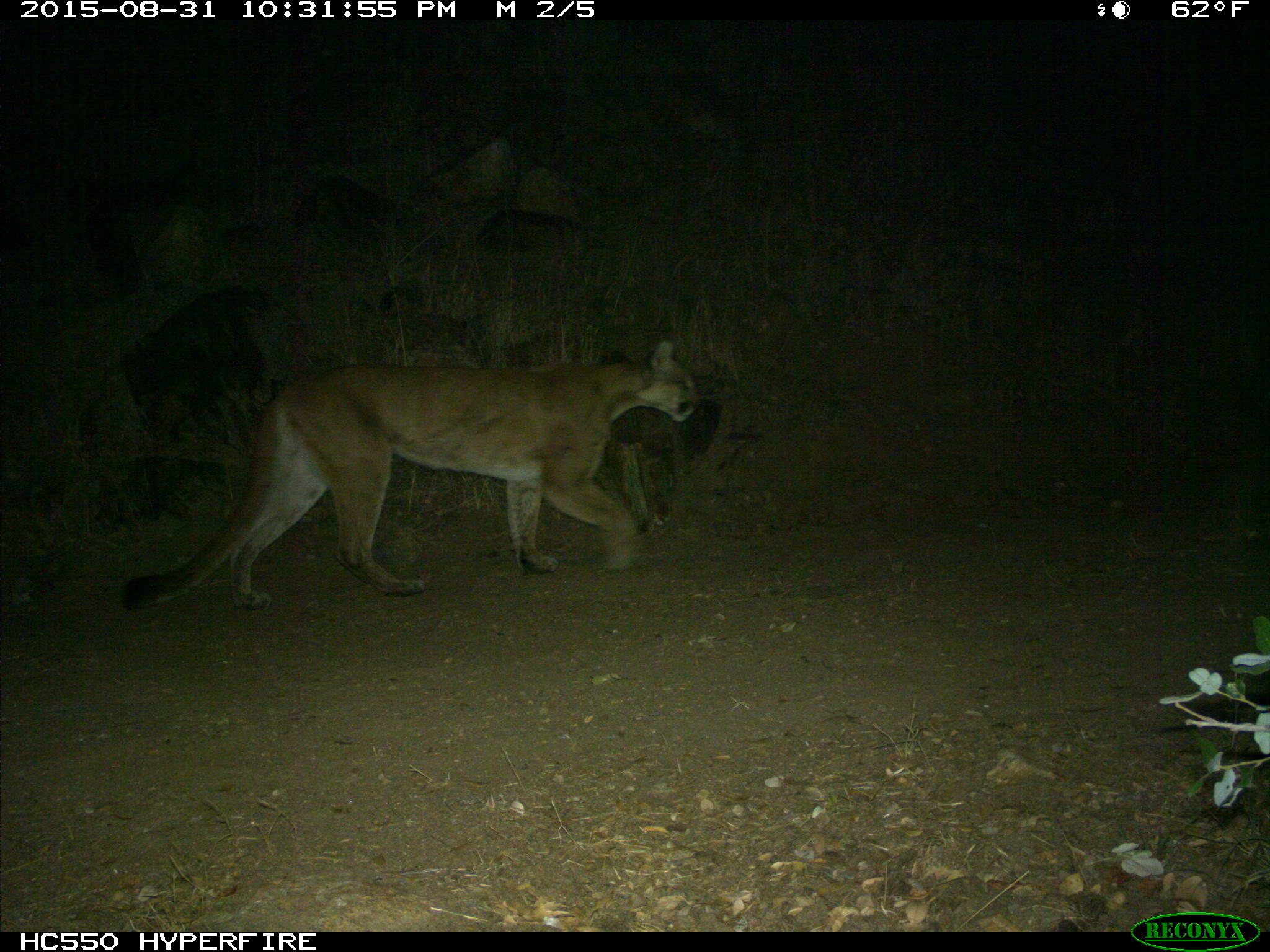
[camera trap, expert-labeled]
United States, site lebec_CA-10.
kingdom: Animalia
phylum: Chordata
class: Mammalia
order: Carnivora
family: Felidae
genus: Puma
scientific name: Puma concolor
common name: mountain lion